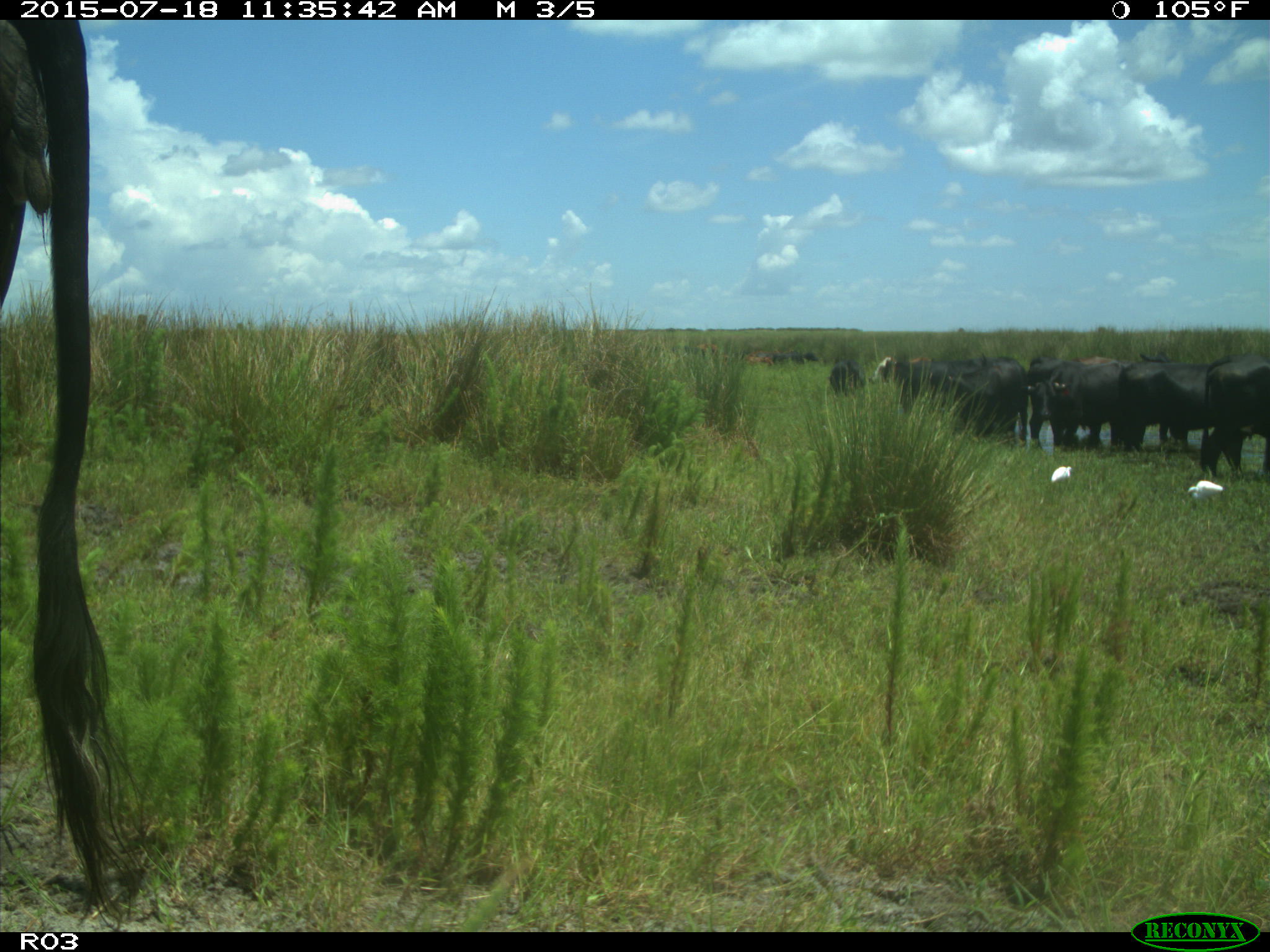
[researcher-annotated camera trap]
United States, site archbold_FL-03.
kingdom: Animalia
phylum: Chordata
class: Mammalia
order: Artiodactyla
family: Bovidae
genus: Bos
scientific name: Bos taurus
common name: domestic cow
Bos taurus (domestic cow).